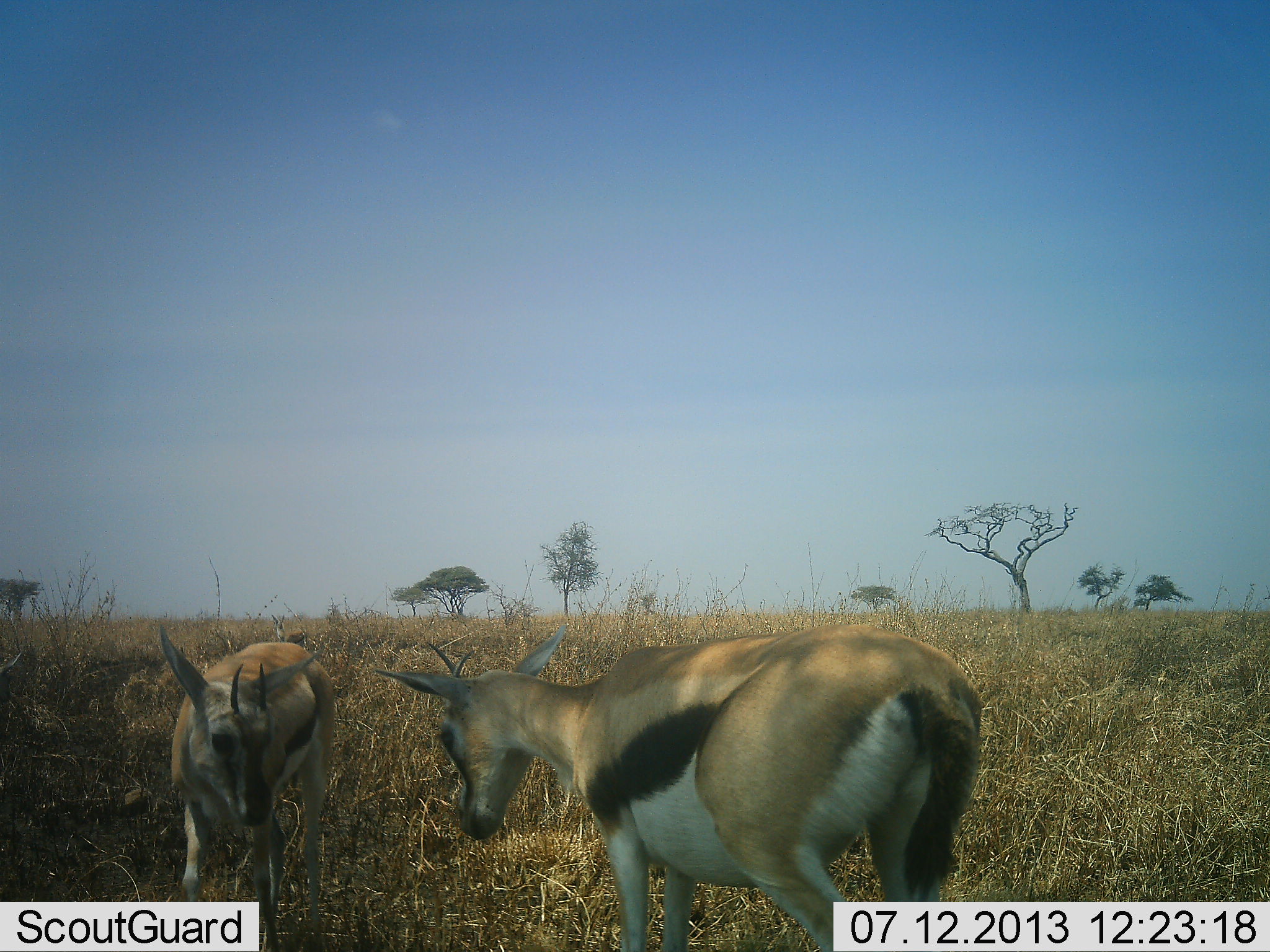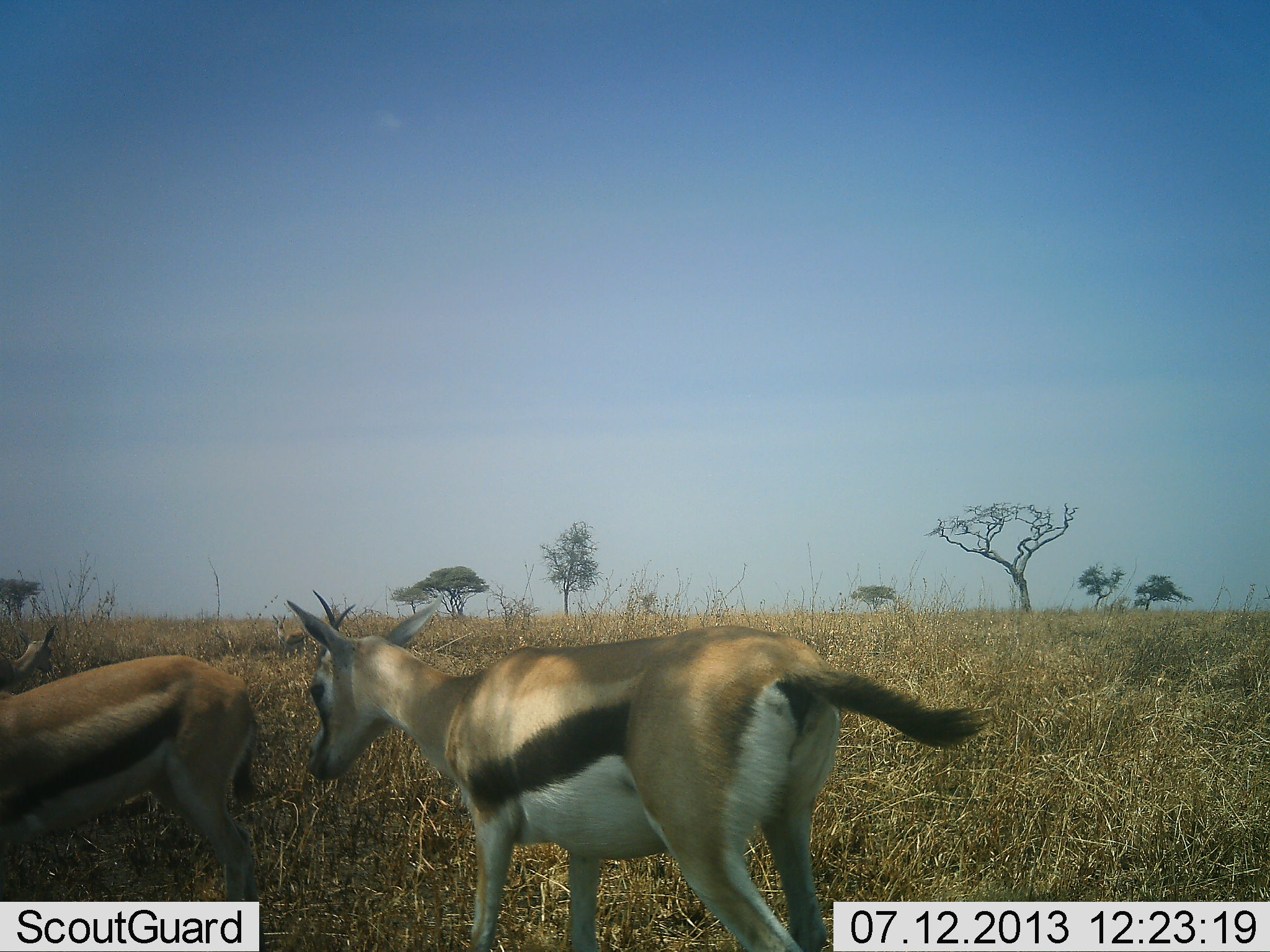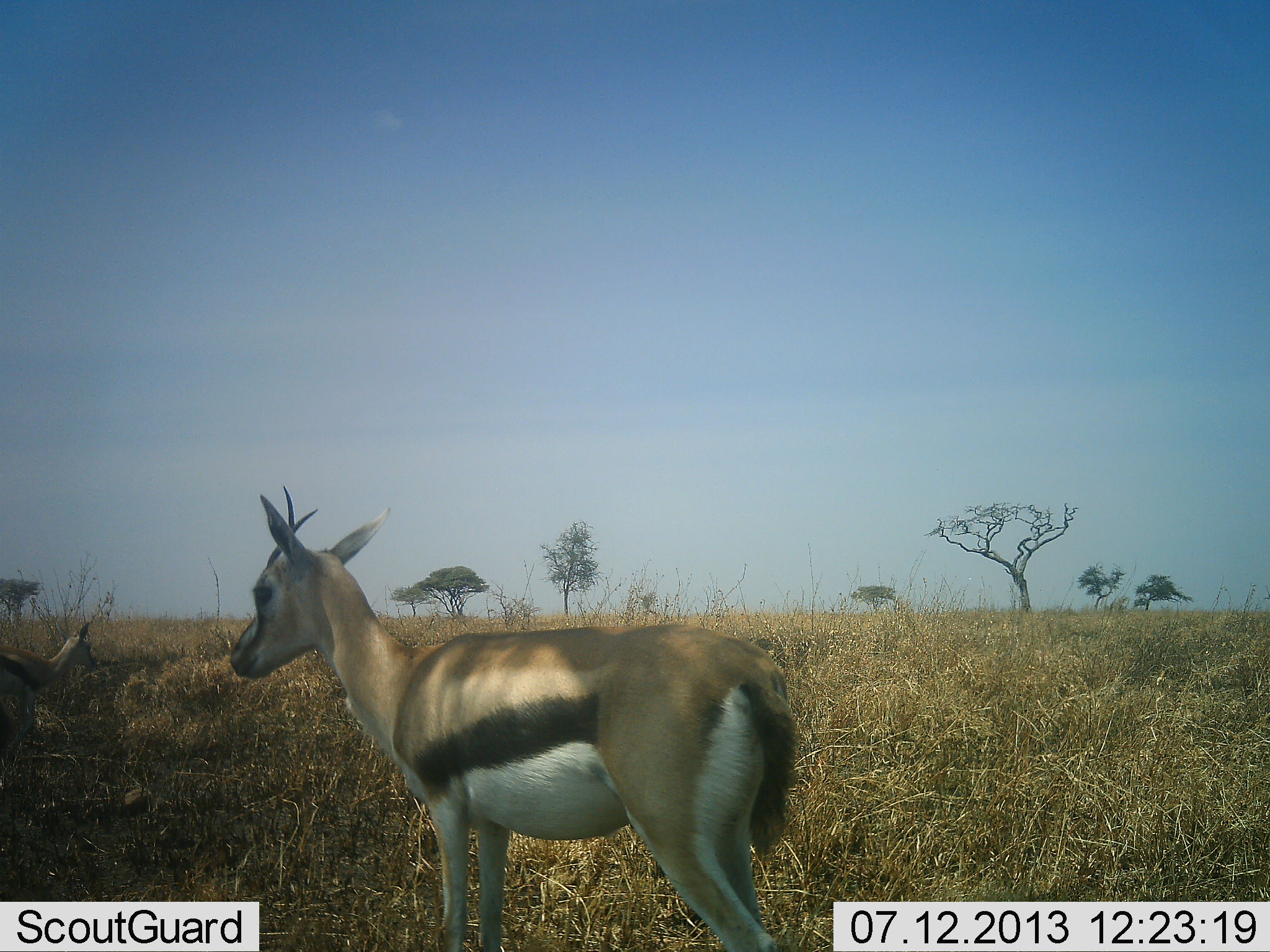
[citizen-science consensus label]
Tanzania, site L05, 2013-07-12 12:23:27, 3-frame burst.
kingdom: Animalia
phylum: Chordata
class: Mammalia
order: Artiodactyla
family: Bovidae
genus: Eudorcas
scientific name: Eudorcas thomsonii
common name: thomson's gazelle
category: gazellethomsons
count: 3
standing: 40%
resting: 0%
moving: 80%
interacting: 20%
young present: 10%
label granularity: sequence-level